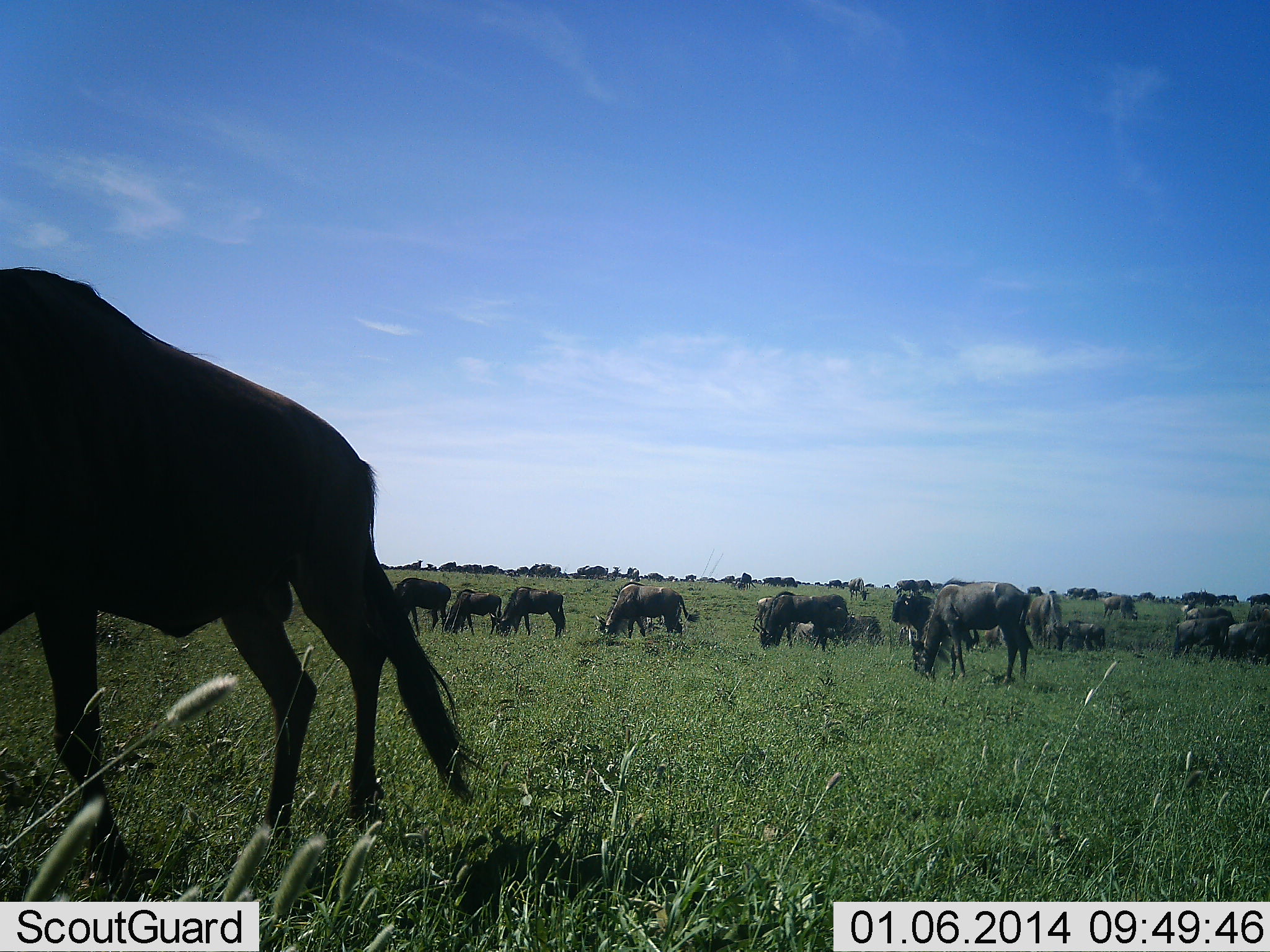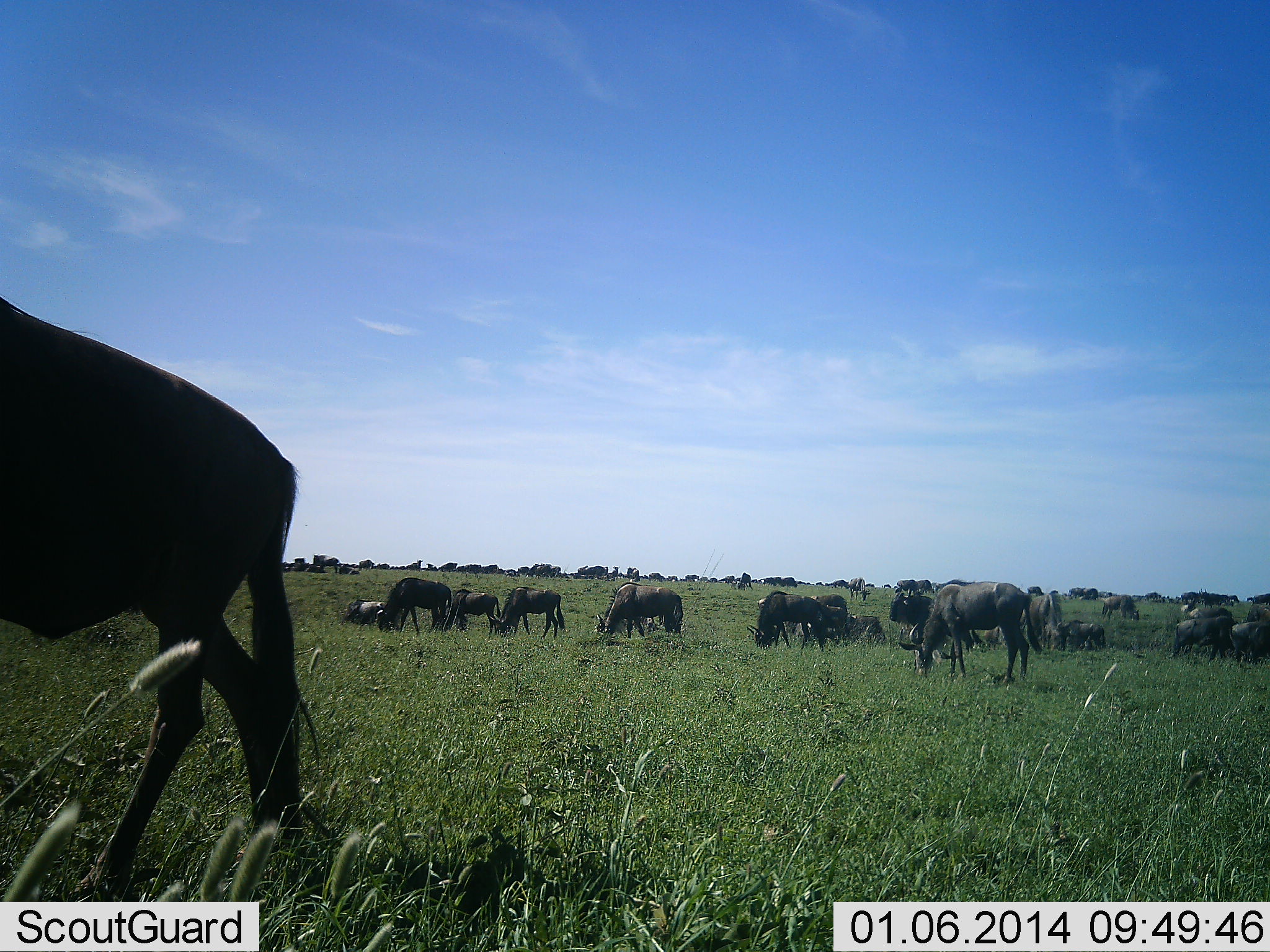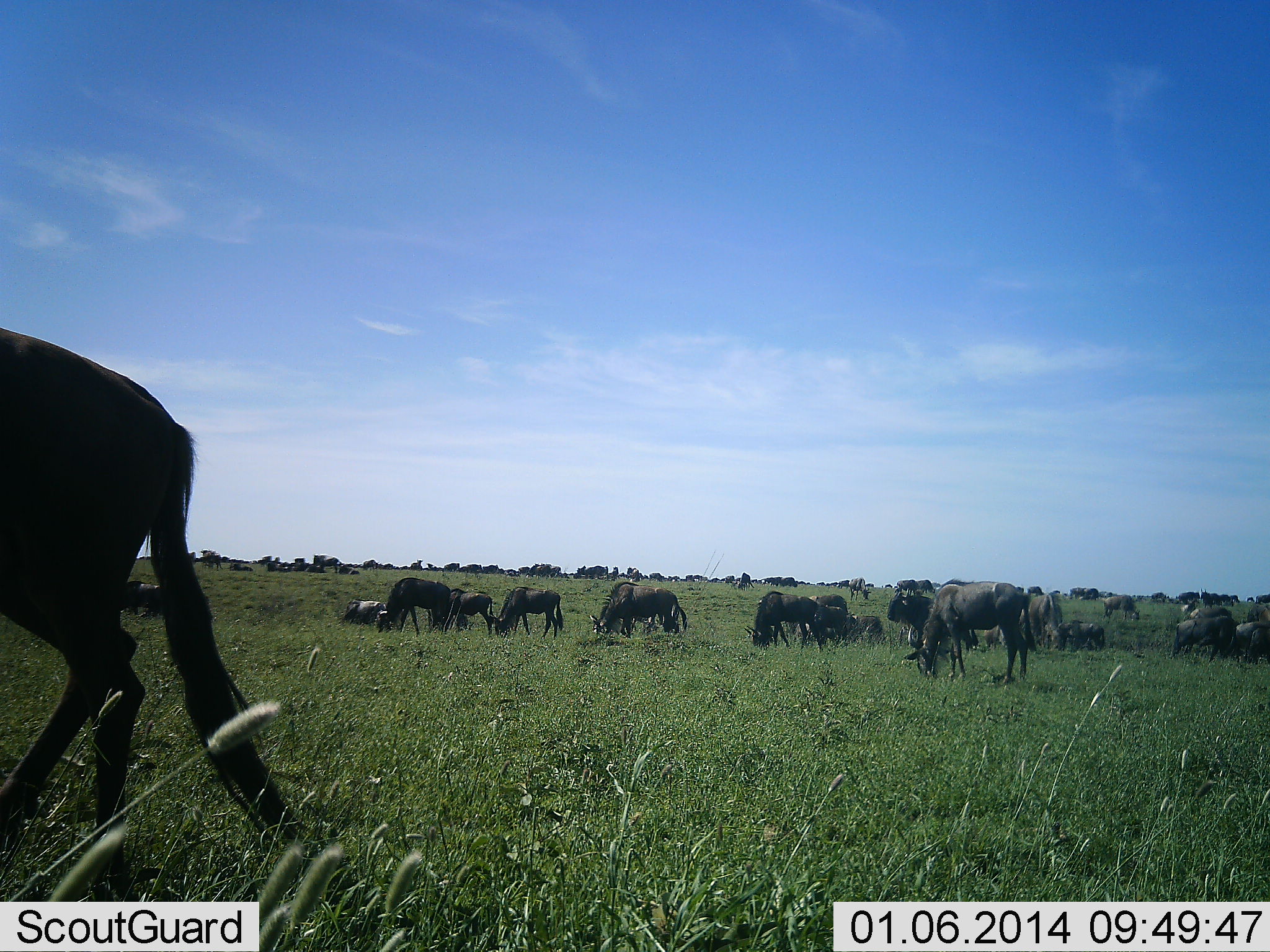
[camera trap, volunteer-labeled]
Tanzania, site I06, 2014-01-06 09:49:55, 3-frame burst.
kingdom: Animalia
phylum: Chordata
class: Mammalia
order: Artiodactyla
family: Bovidae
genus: Connochaetes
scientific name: Connochaetes taurinus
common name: blue wildebeest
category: wildebeest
Wildebeest (blue wildebeest) (Connochaetes taurinus), count 51+. Behavior (volunteer vote fractions): standing 50%, resting 10%, moving 30%, interacting 10%. Young present (vote fraction): 10%. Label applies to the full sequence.